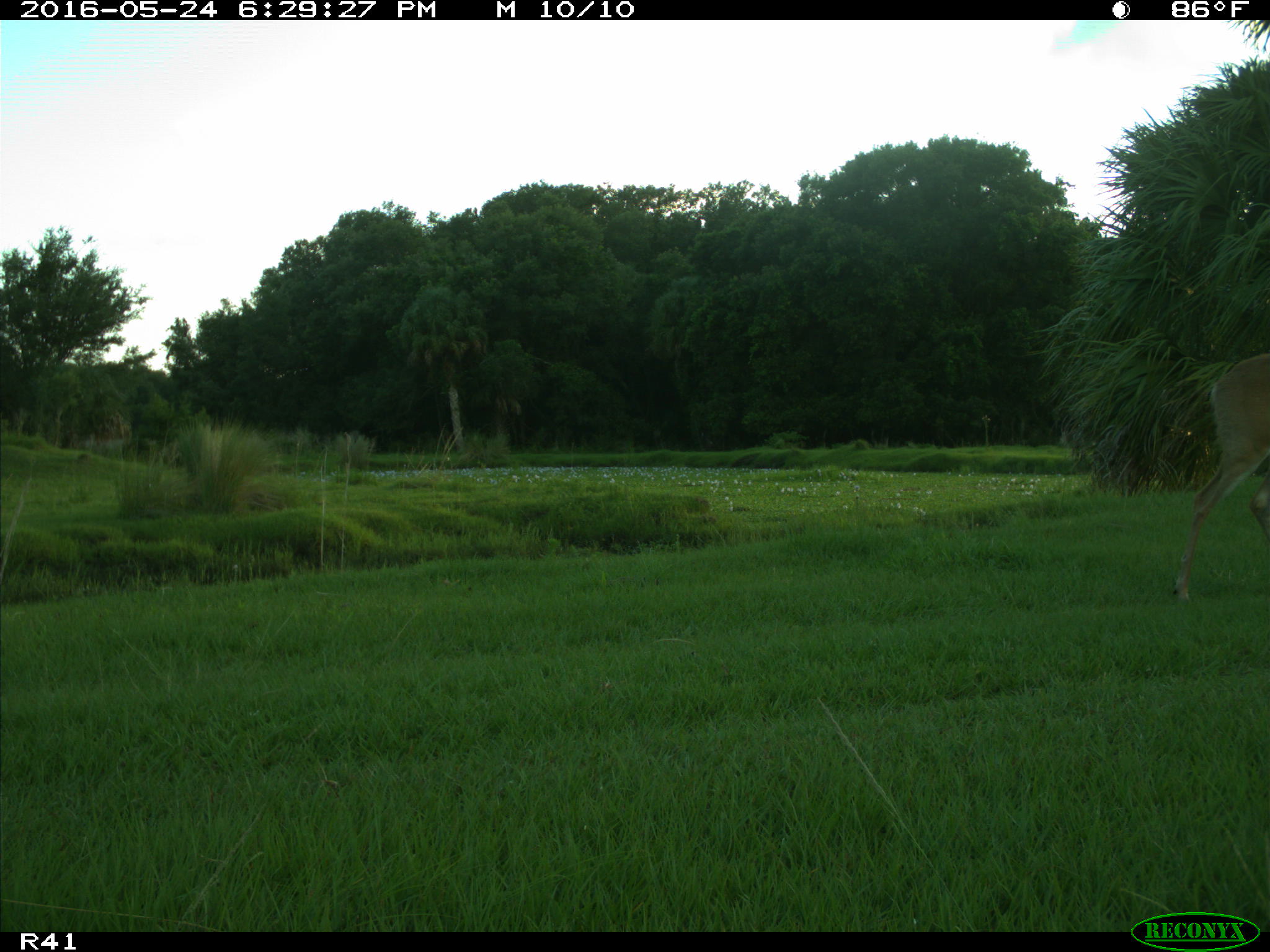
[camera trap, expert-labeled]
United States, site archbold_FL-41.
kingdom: Animalia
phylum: Chordata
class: Mammalia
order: Artiodactyla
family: Cervidae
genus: Odocoileus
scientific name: Odocoileus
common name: deer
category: unidentified deer